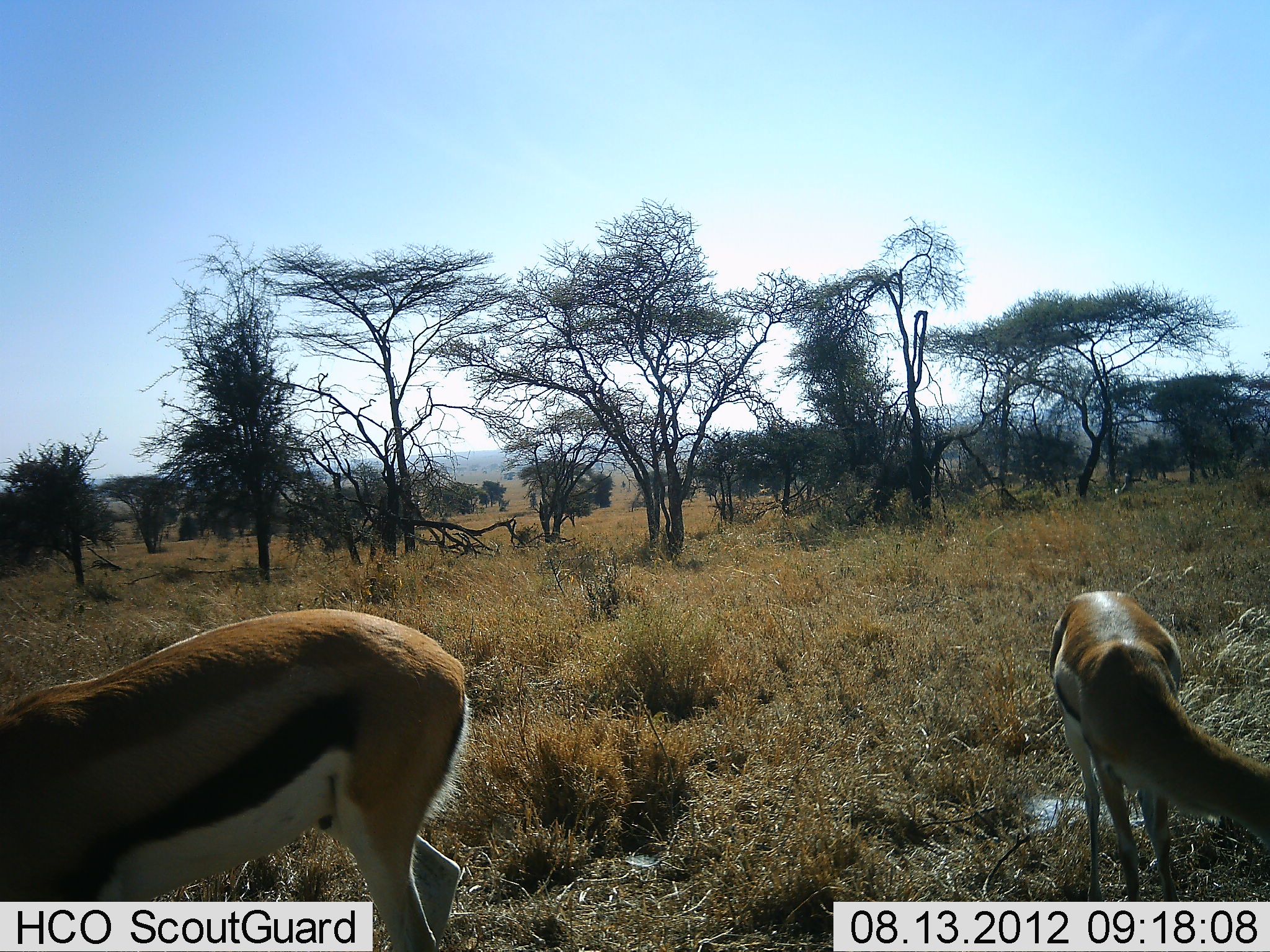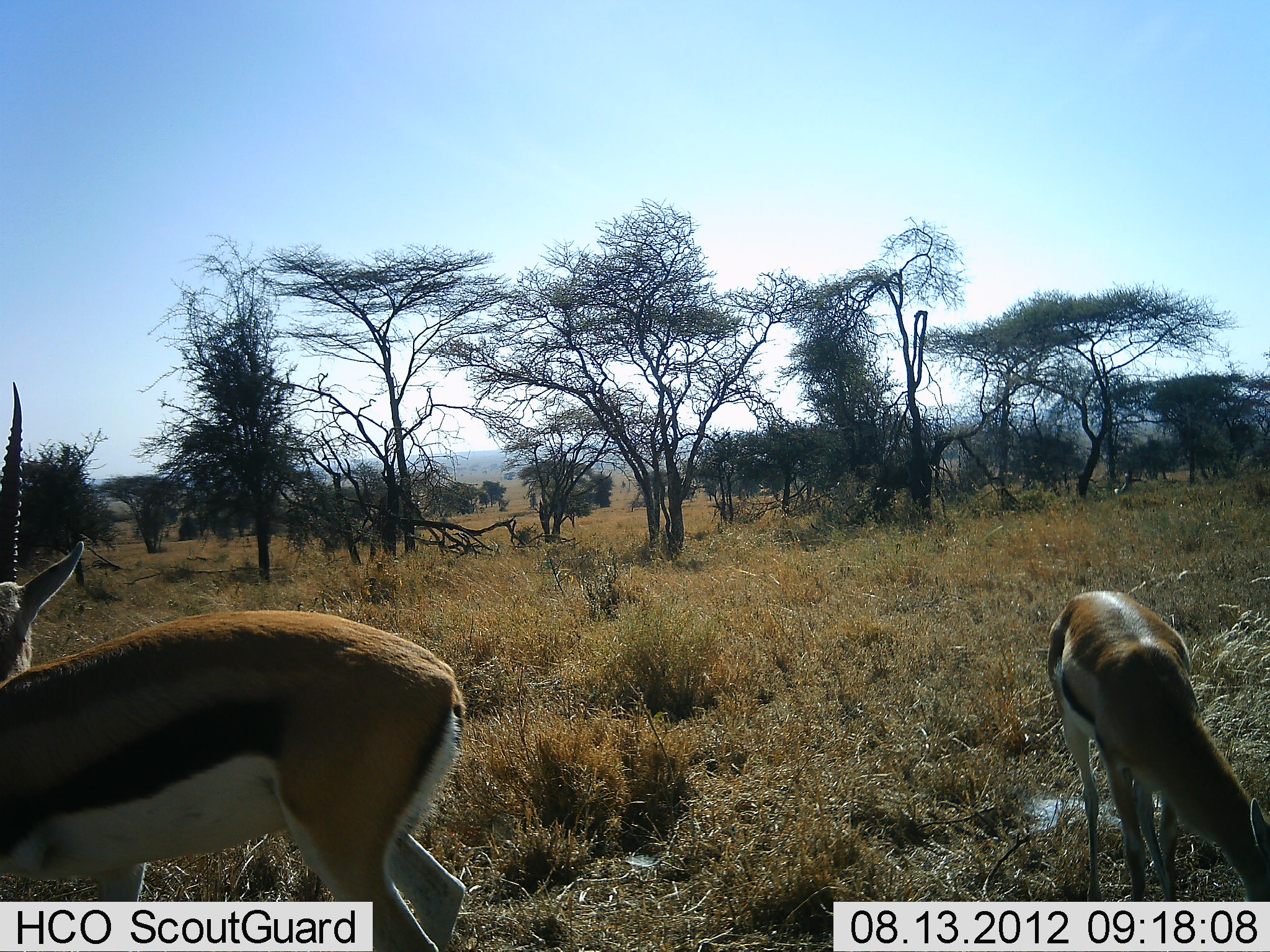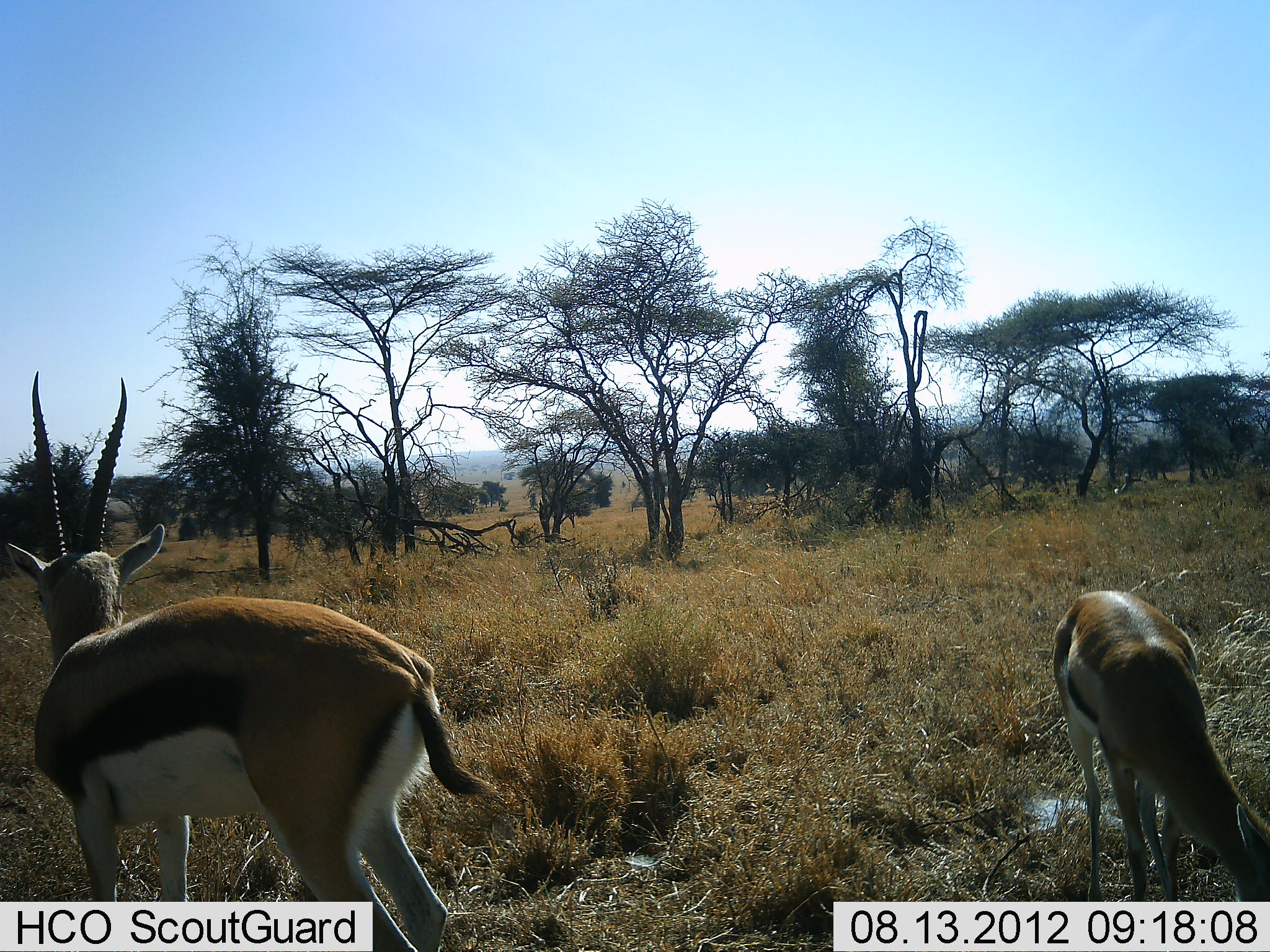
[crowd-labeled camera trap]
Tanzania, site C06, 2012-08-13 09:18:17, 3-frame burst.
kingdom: Animalia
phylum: Chordata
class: Mammalia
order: Artiodactyla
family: Bovidae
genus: Eudorcas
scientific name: Eudorcas thomsonii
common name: thomson's gazelle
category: gazellethomsons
Gazellethomsons (thomson's gazelle) (Eudorcas thomsonii), count 2. Behavior (volunteer vote fractions): standing 50%, resting 0%, moving 20%, interacting 0%. Young present (vote fraction): 0%. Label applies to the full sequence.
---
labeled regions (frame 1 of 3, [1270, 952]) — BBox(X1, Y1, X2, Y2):
animal: BBox(0, 609, 468, 952); BBox(1046, 591, 1270, 902)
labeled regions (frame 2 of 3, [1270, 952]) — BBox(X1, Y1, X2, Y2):
animal: BBox(0, 382, 466, 951); BBox(1046, 591, 1270, 902)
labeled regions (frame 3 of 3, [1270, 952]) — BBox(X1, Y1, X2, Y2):
animal: BBox(0, 369, 505, 951); BBox(1045, 586, 1270, 902)